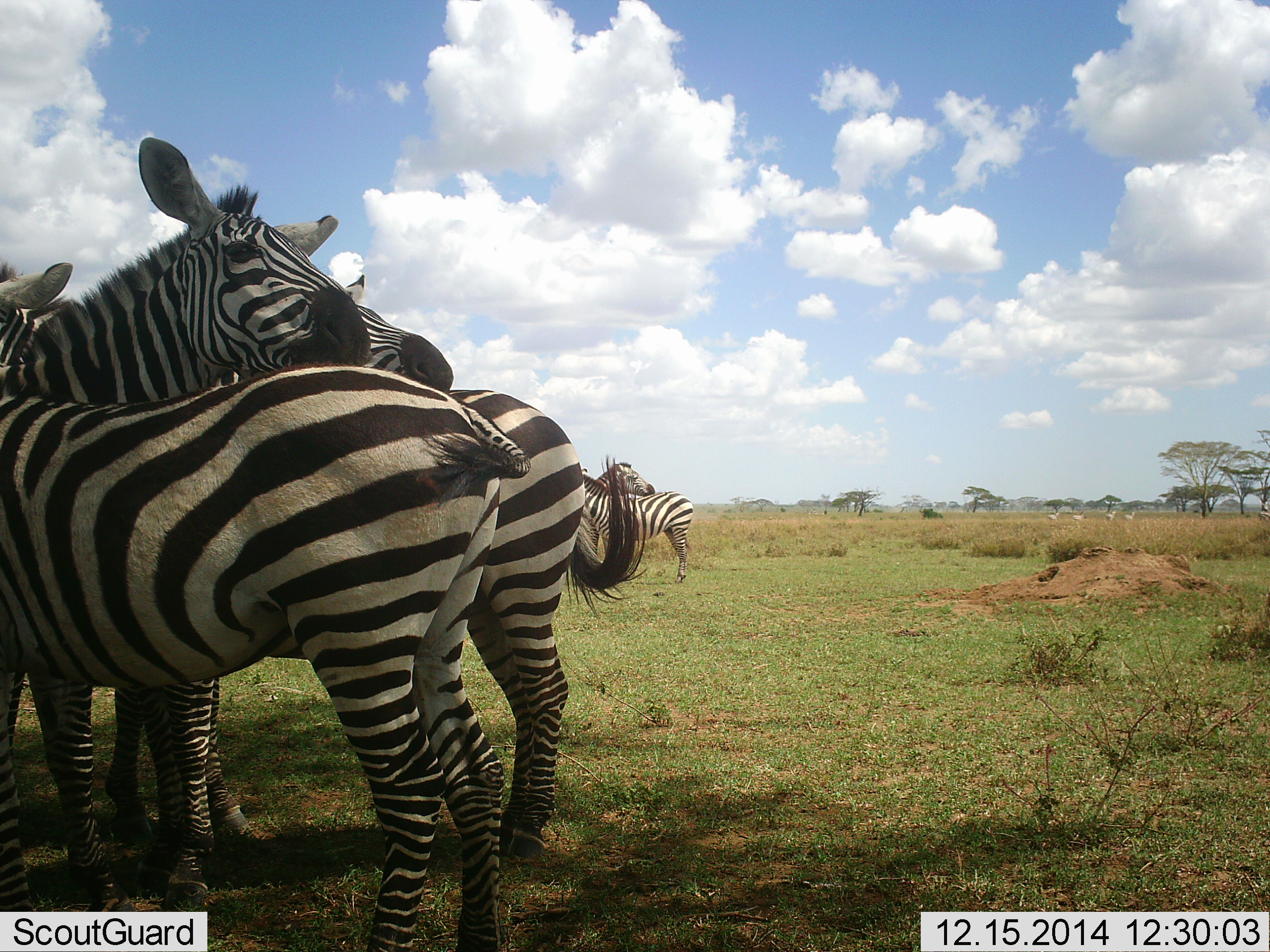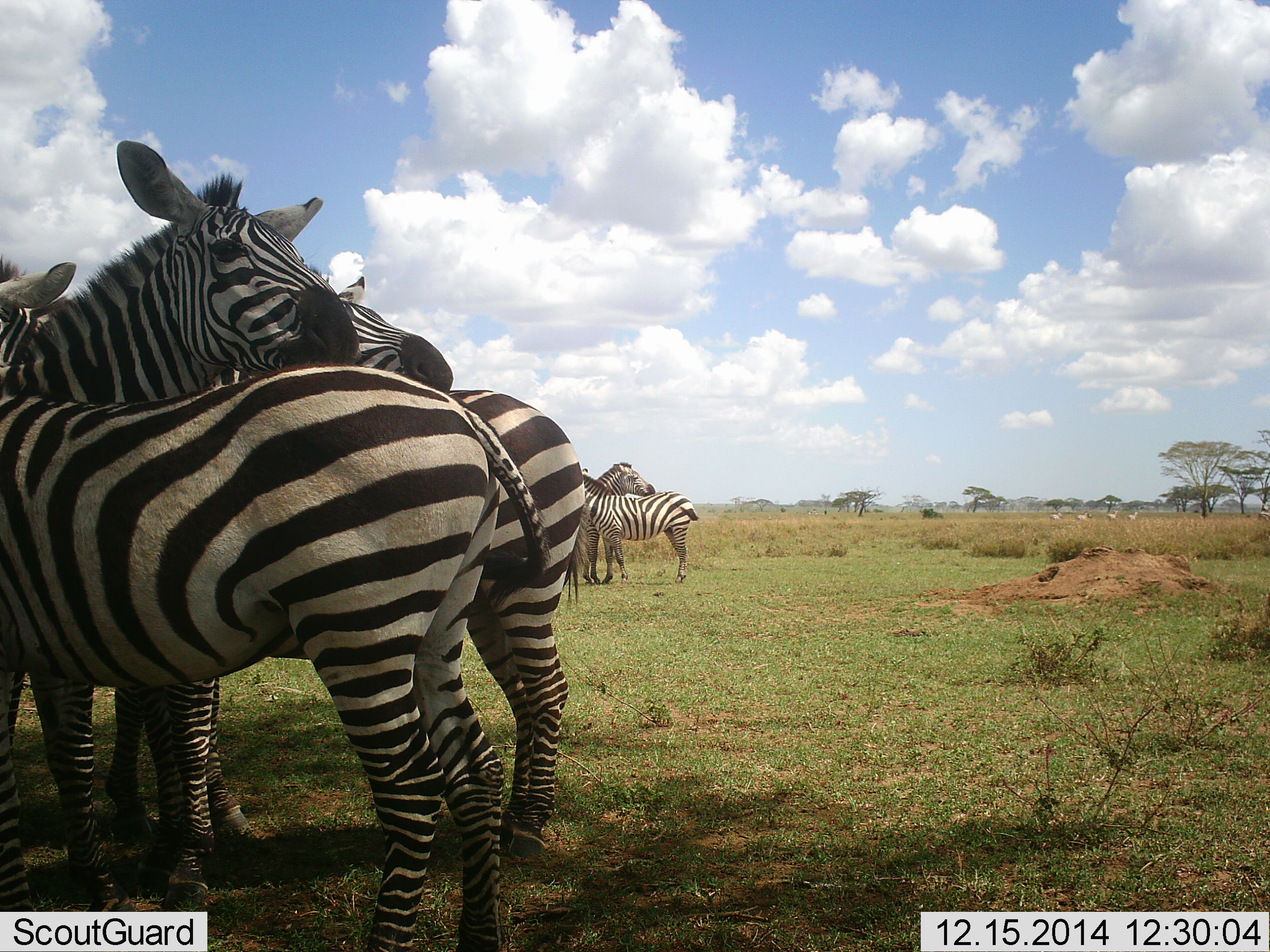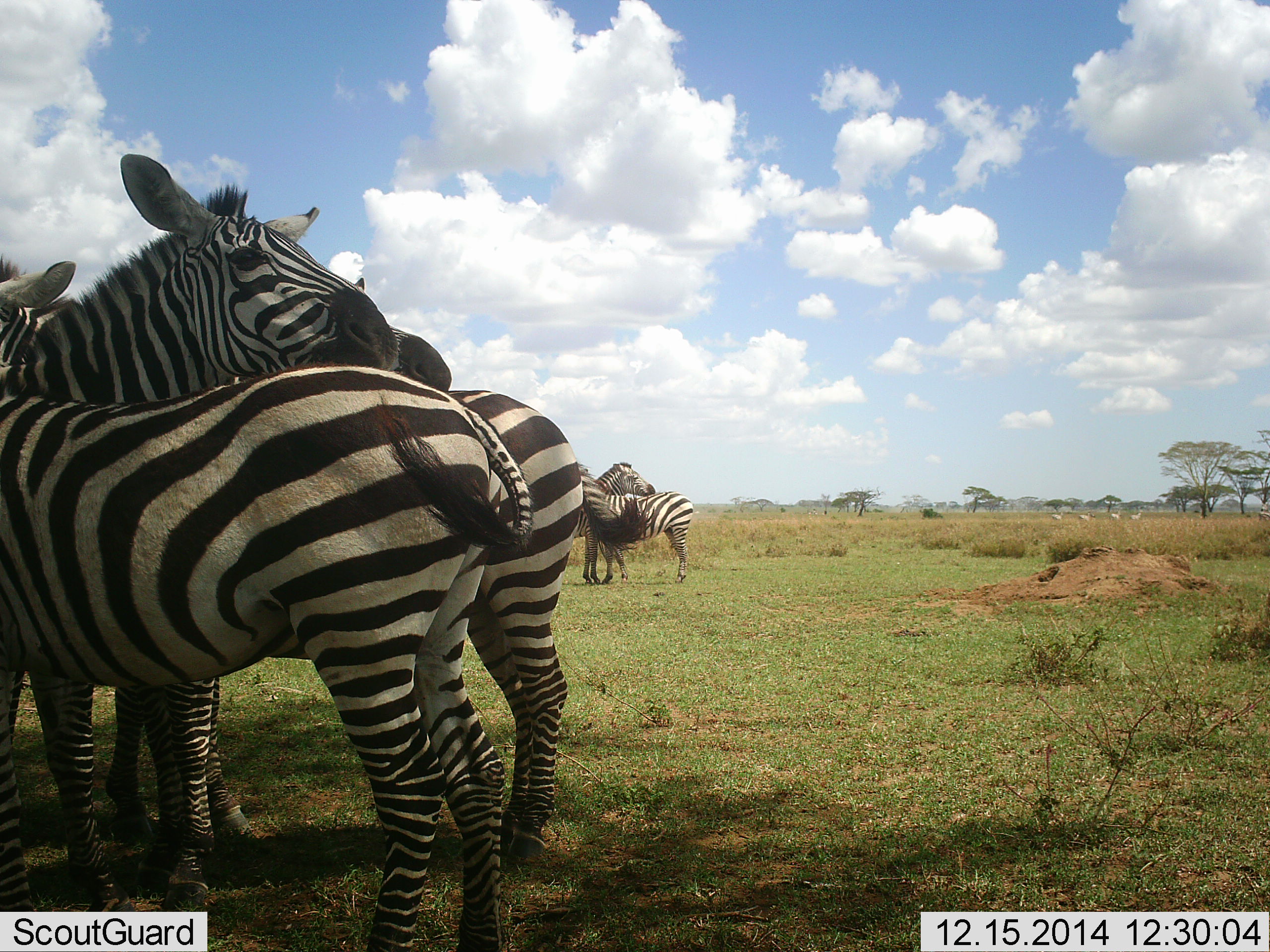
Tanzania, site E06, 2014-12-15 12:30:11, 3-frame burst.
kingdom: Animalia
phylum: Chordata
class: Mammalia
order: Perissodactyla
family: Equidae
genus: Equus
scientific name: Equus quagga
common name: plains zebra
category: zebra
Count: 6.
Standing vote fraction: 82%.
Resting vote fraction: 9%.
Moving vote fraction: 18%.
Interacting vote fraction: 64%.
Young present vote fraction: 0%.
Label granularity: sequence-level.